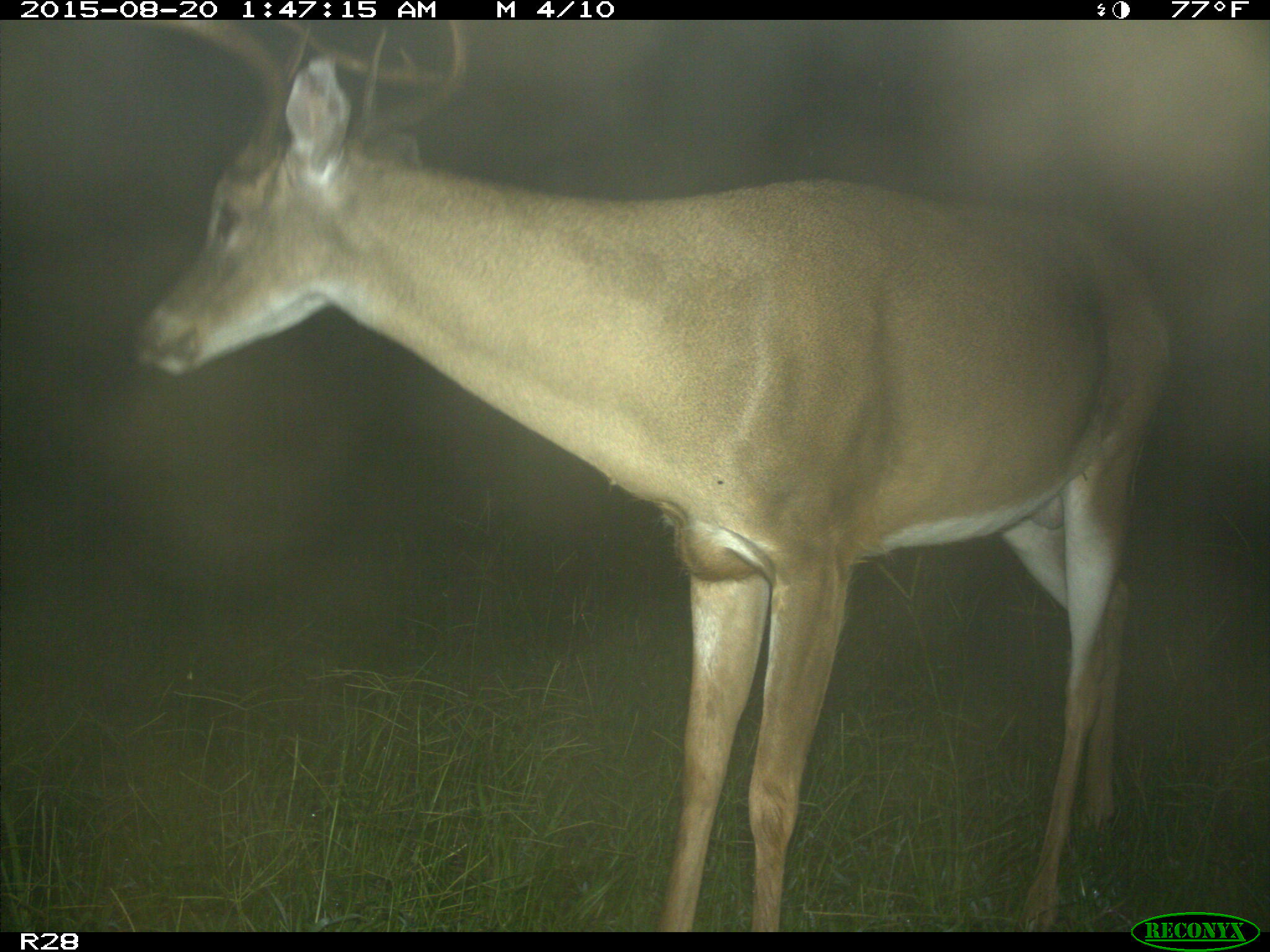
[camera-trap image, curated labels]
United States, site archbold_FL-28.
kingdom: Animalia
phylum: Chordata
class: Mammalia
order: Artiodactyla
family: Cervidae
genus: Odocoileus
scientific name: Odocoileus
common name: deer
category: unidentified deer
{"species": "unidentified deer (deer) (Odocoileus)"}